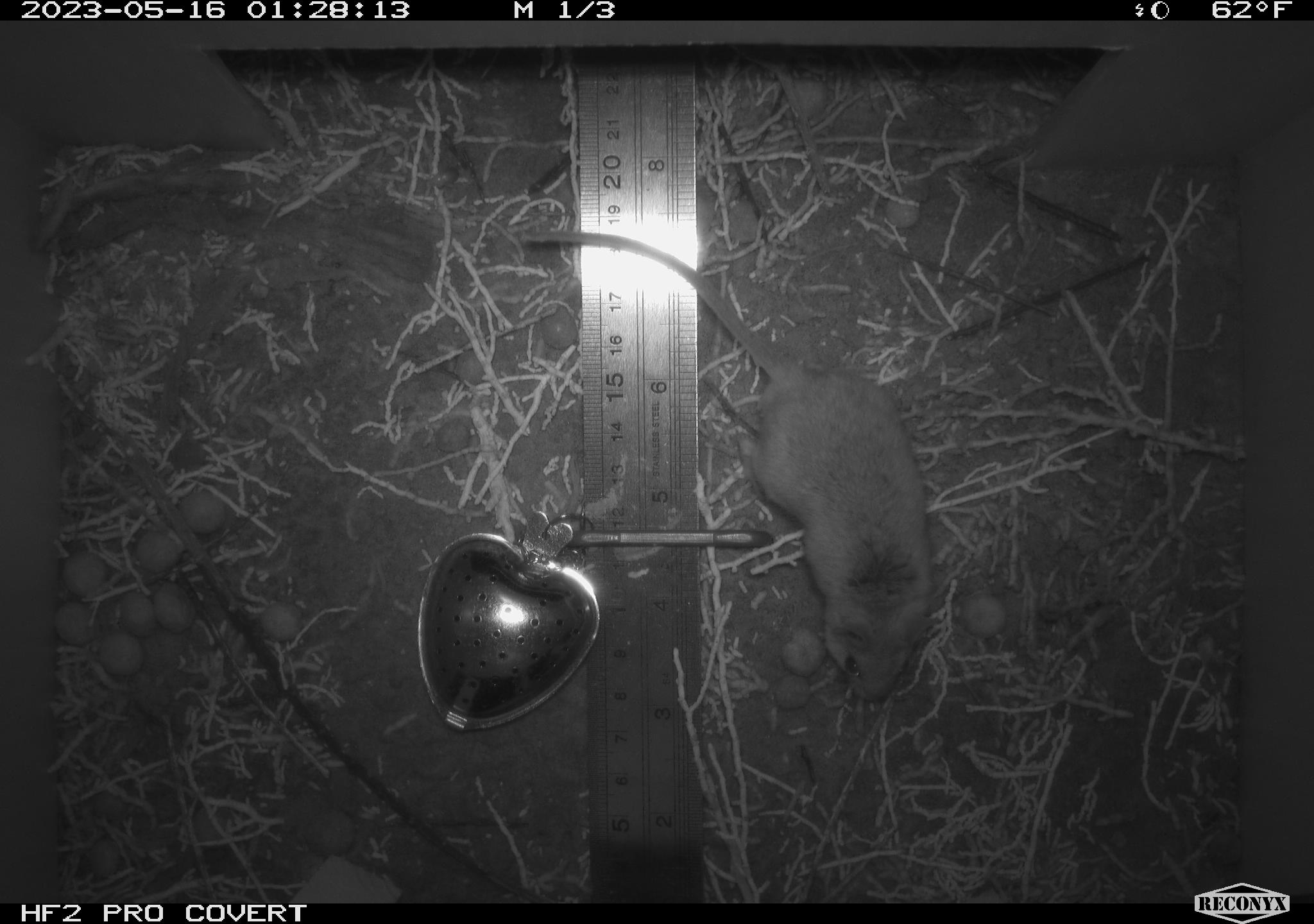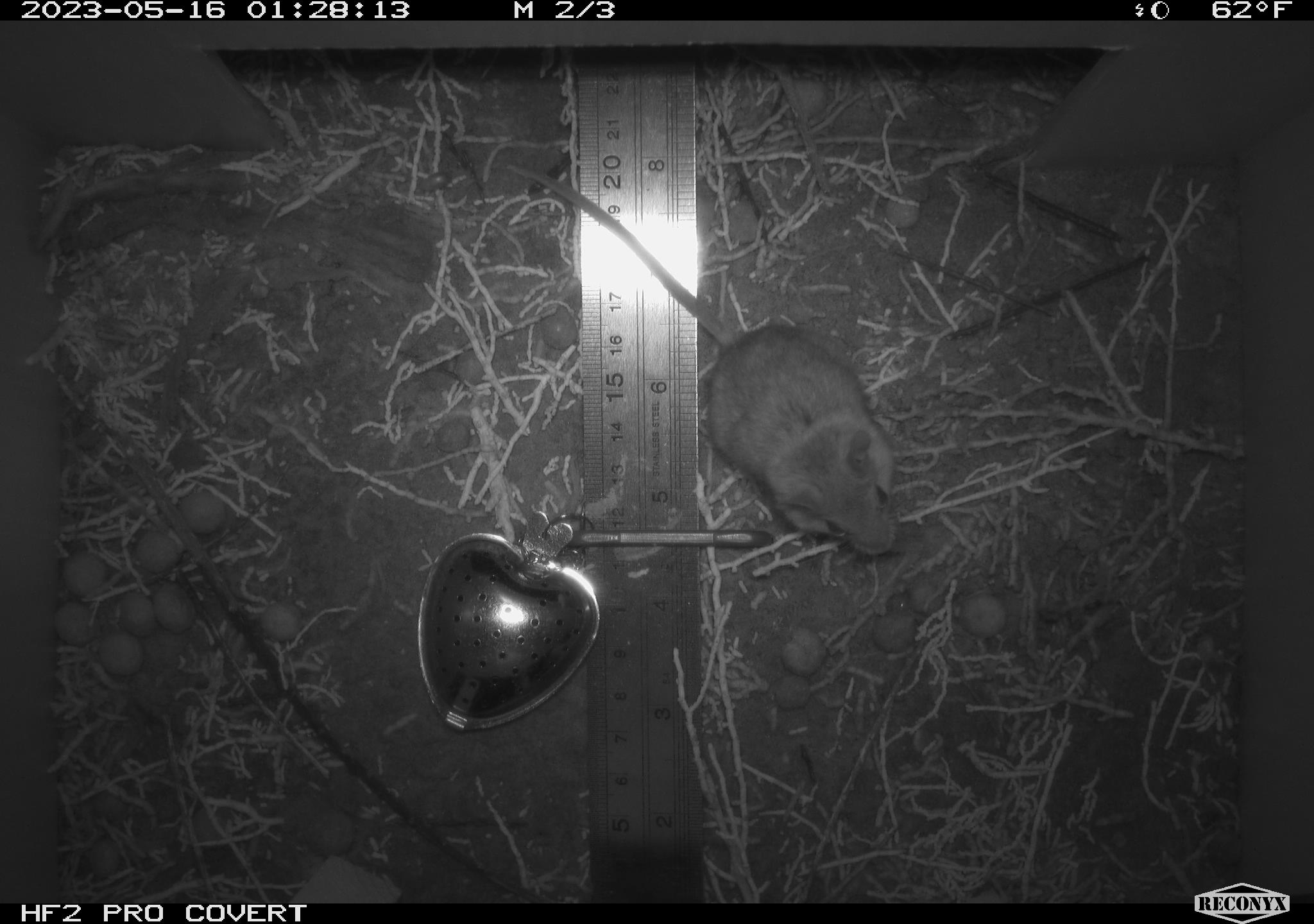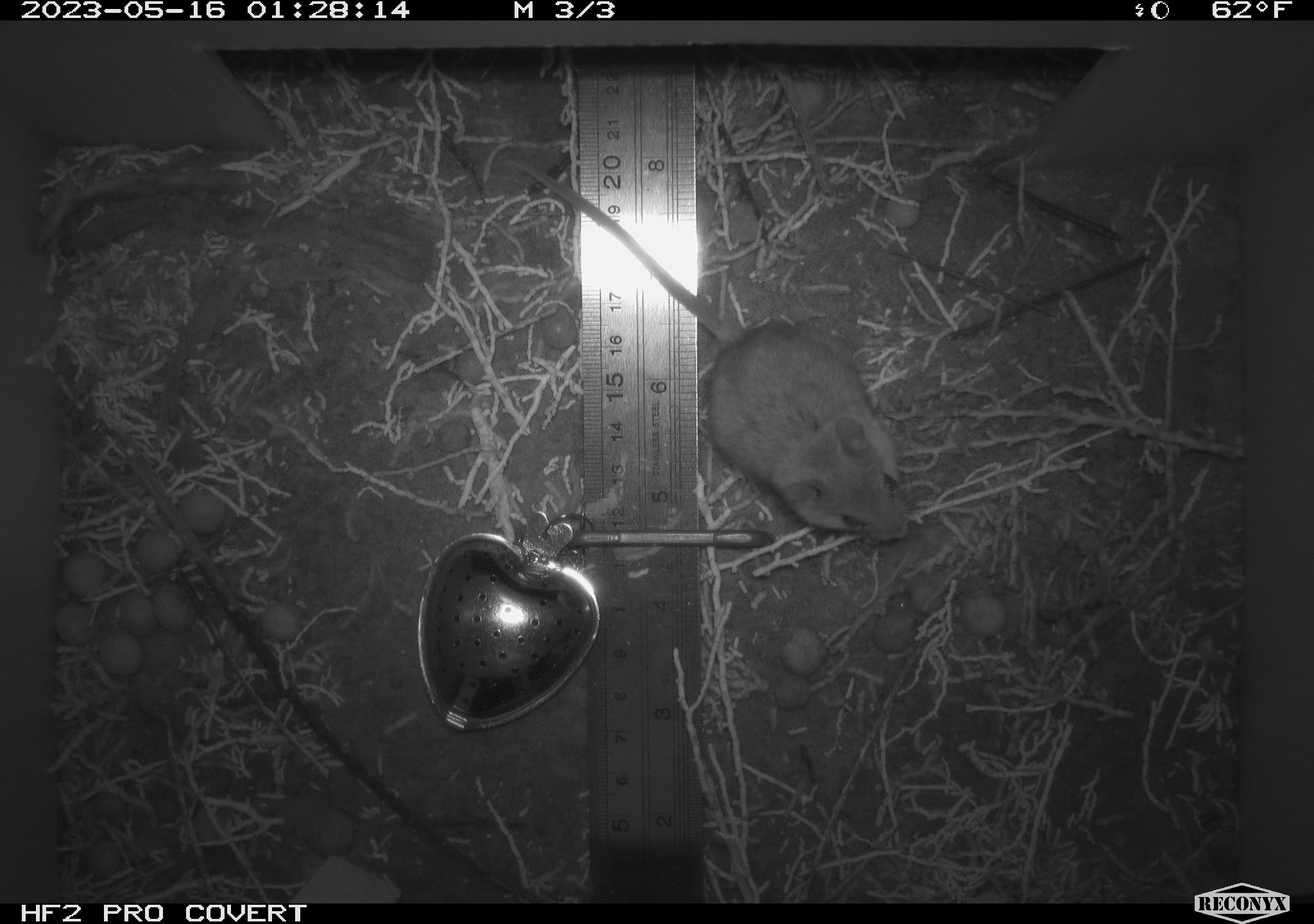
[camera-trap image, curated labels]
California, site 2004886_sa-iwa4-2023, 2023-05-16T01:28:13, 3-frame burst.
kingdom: Animalia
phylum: Chordata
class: Mammalia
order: Rodentia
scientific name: Rodentia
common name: mouse species